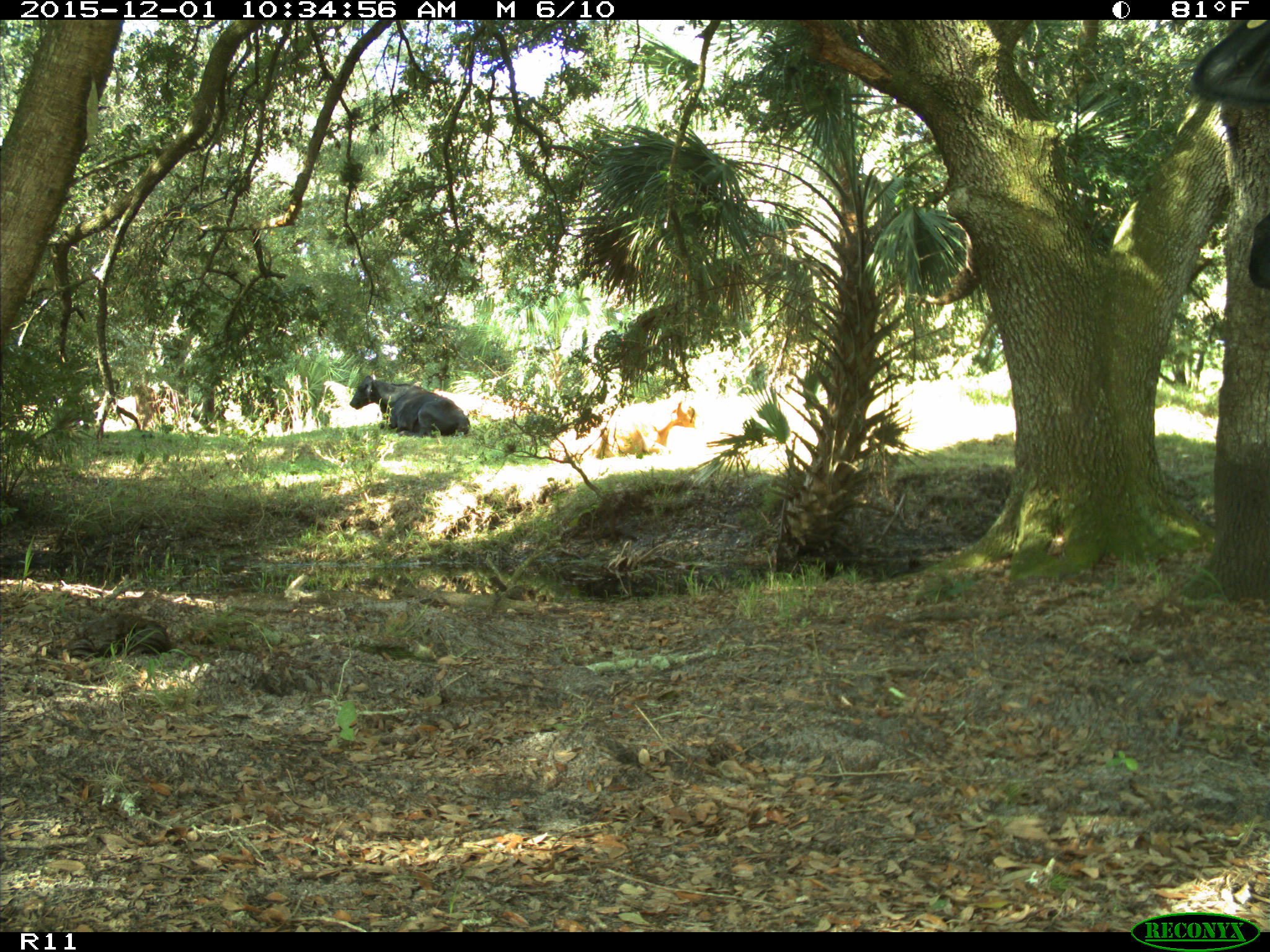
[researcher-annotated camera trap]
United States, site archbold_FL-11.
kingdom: Animalia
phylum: Chordata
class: Mammalia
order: Artiodactyla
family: Bovidae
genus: Bos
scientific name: Bos taurus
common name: domestic cow